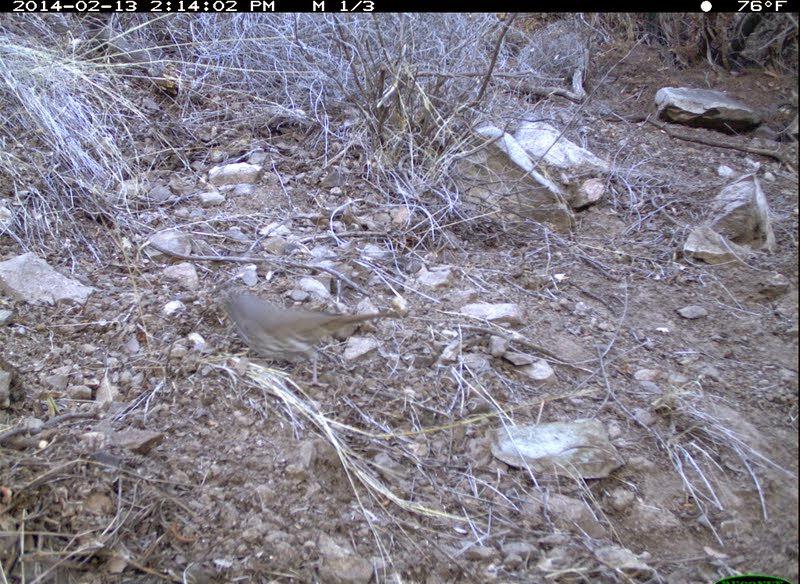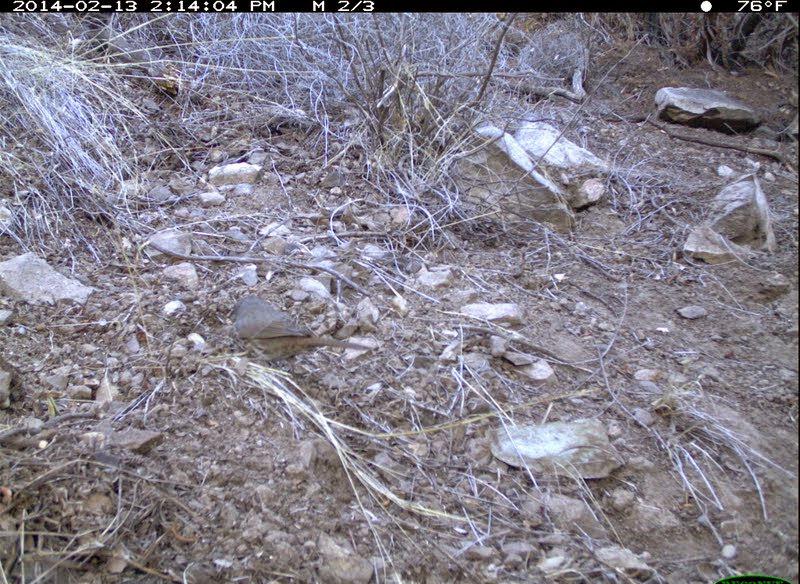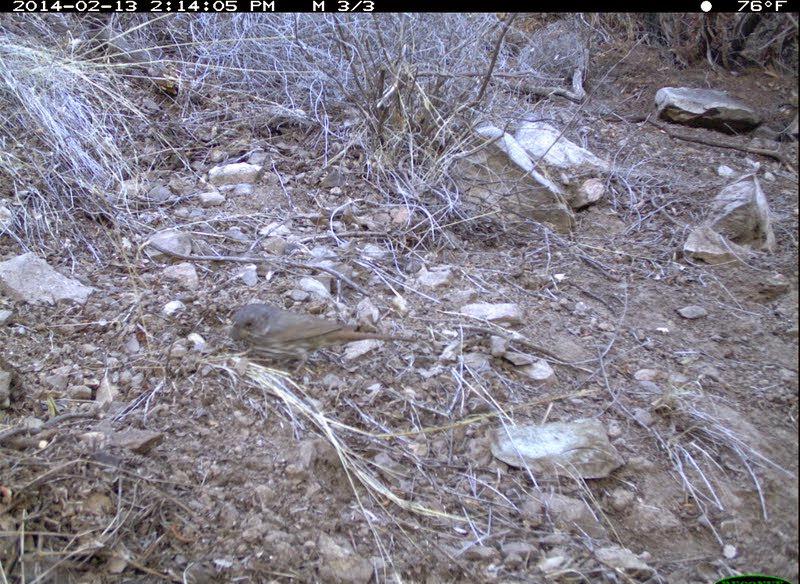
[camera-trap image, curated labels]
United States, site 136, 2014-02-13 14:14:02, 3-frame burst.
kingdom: Animalia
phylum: Chordata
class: Aves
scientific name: Aves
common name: bird